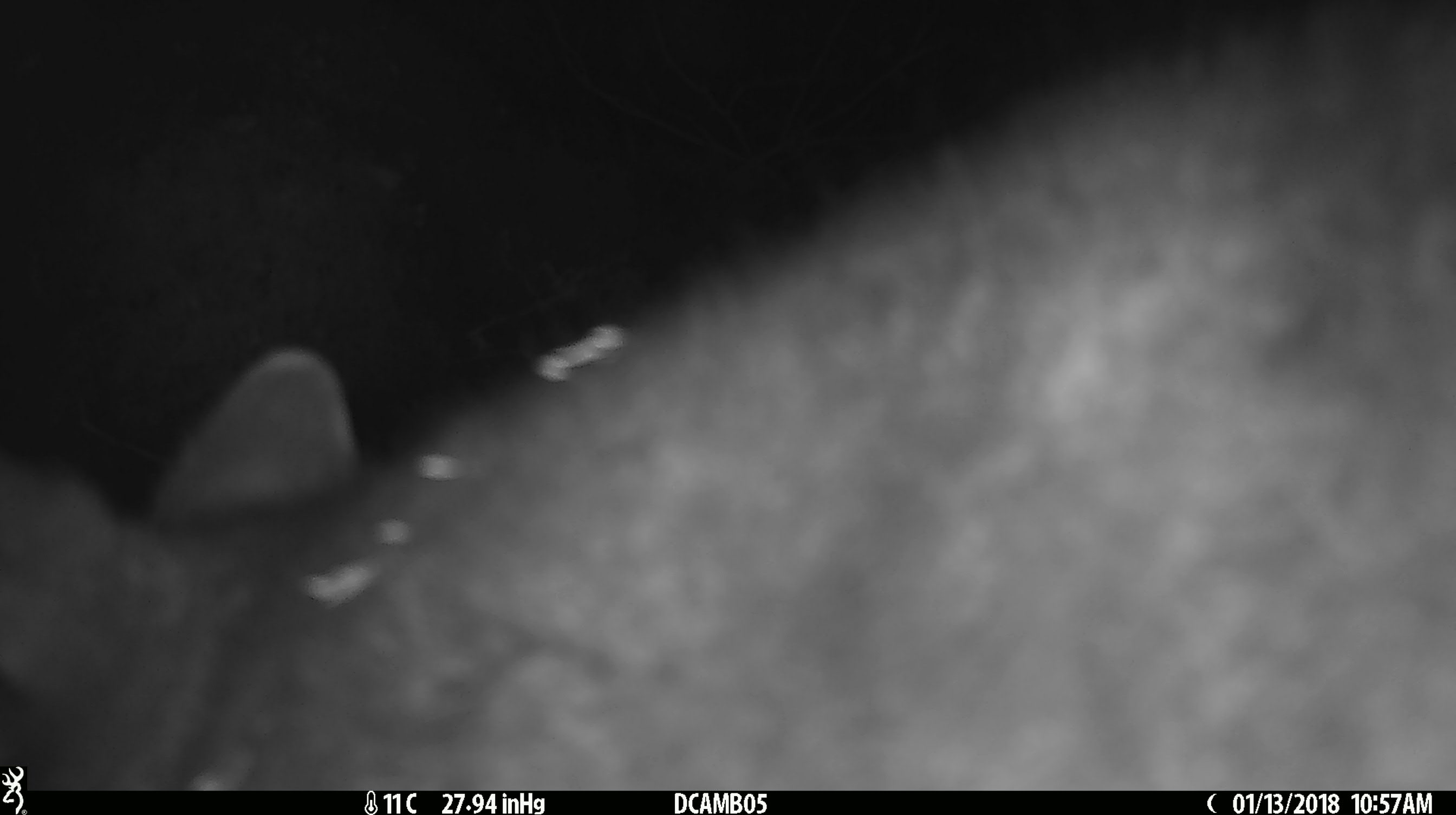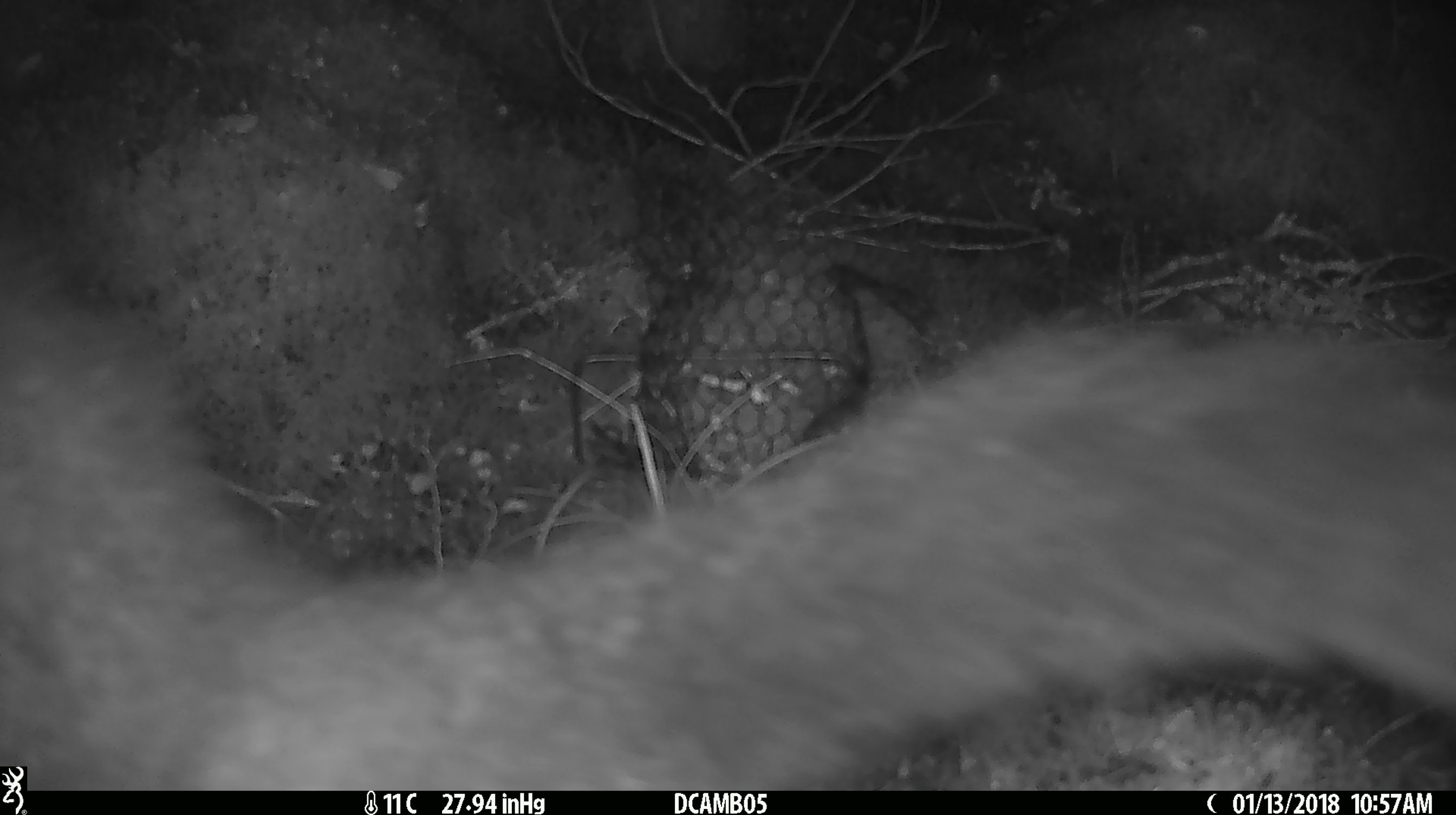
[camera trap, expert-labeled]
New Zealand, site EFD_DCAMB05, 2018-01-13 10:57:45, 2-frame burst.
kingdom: Animalia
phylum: Chordata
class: Mammalia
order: Diprotodontia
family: Phalangeridae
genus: Trichosurus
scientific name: Trichosurus vulpecula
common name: common brushtail possum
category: possum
Possum (common brushtail possum) (Trichosurus vulpecula).